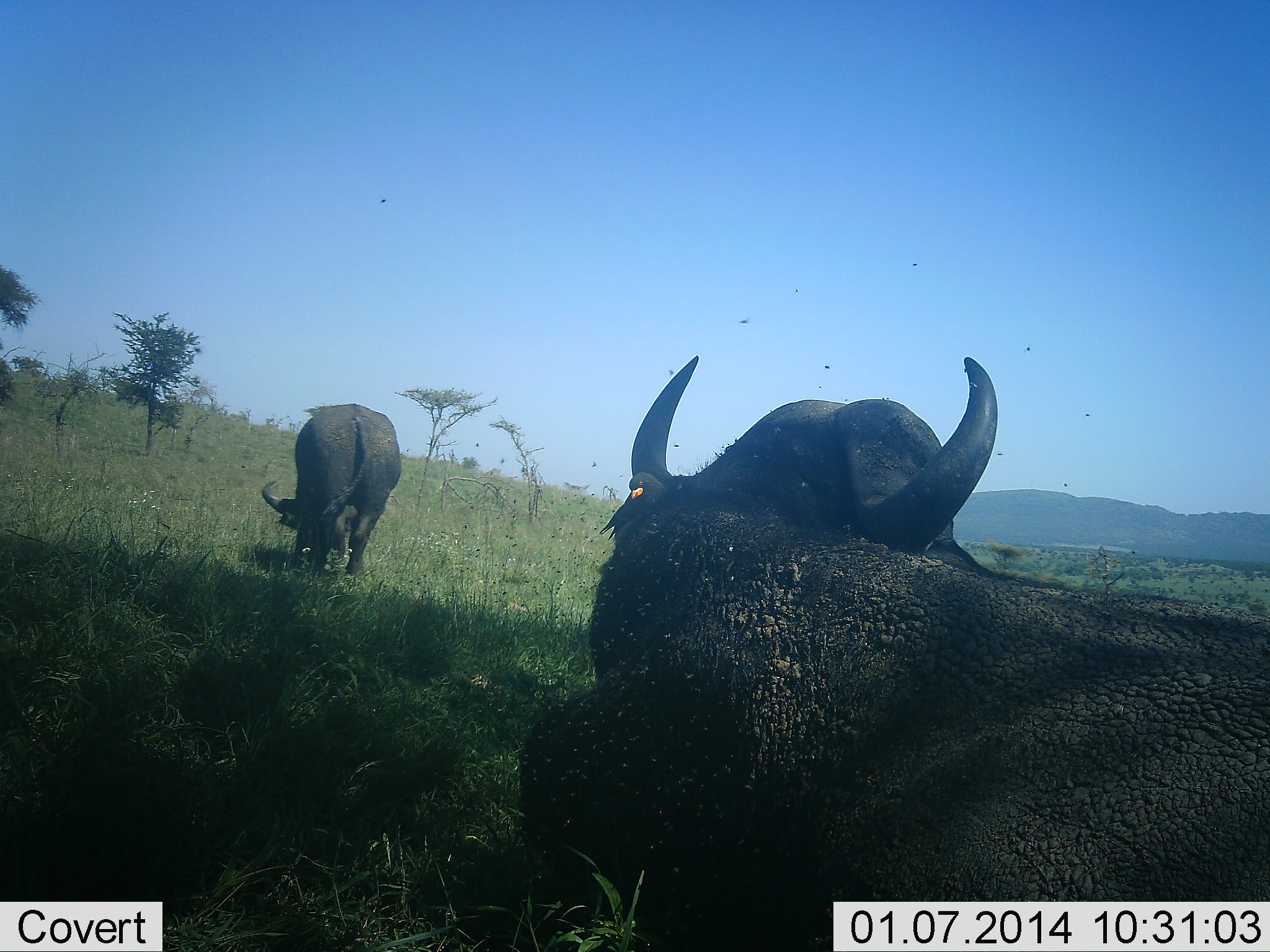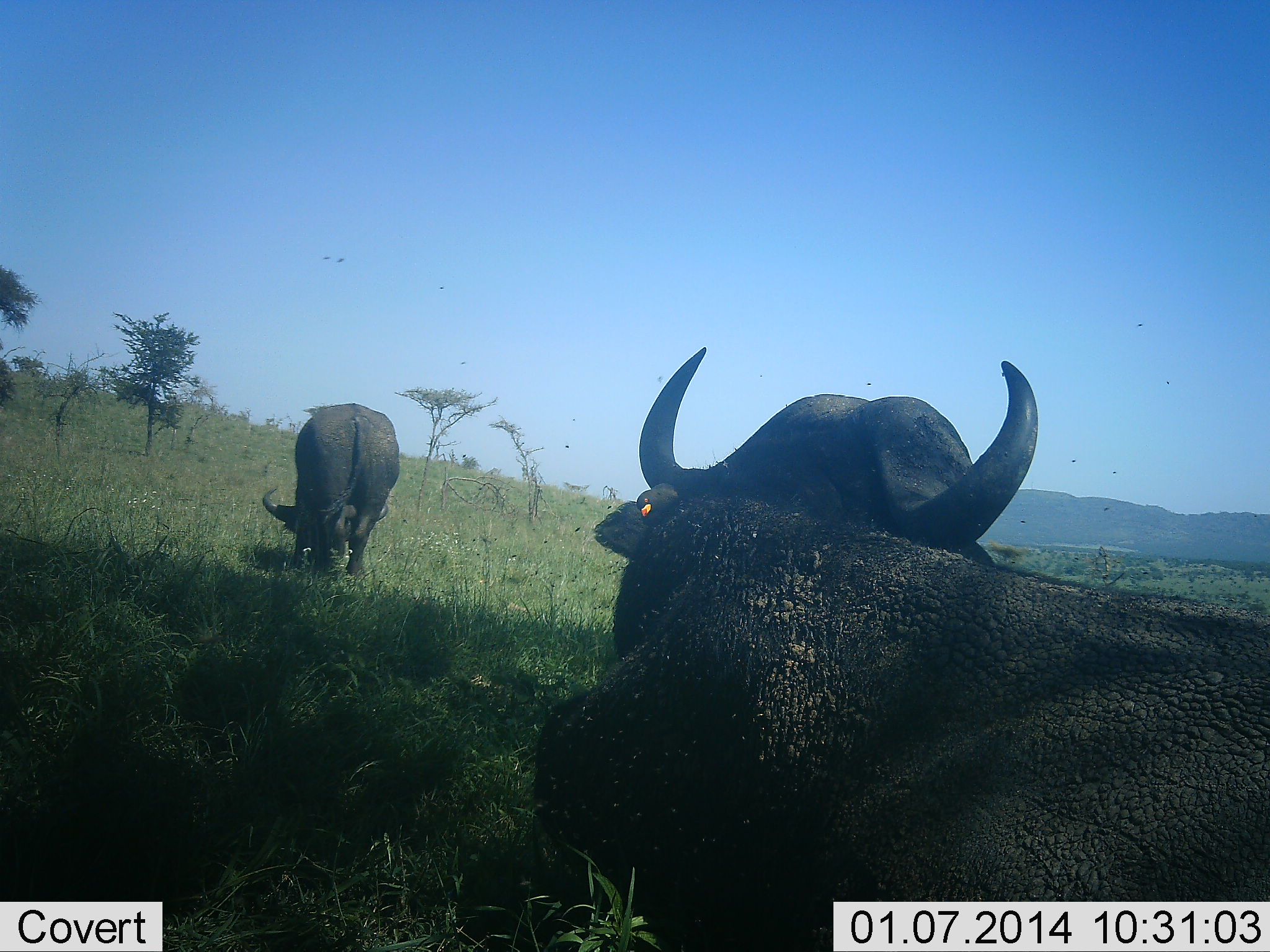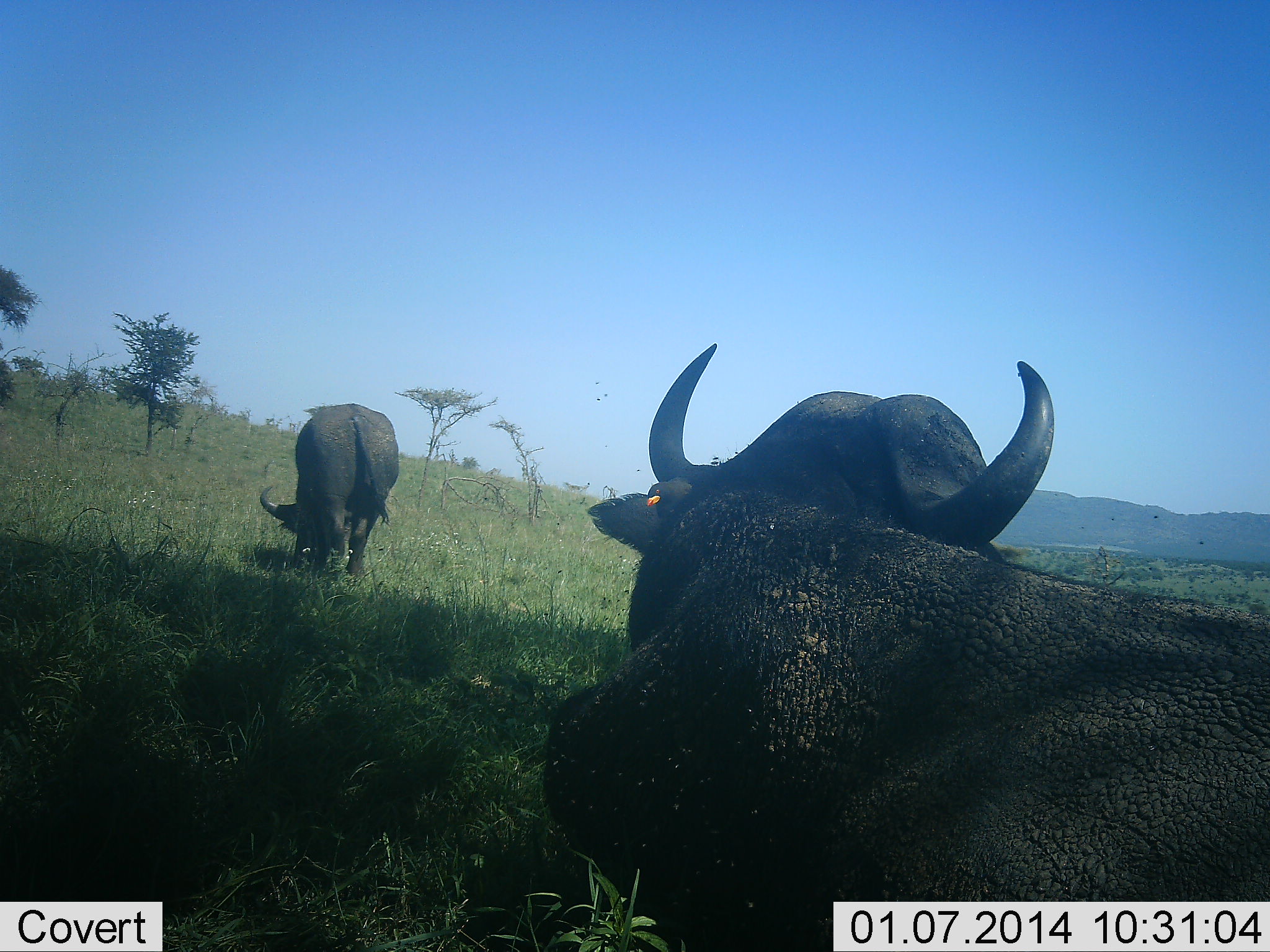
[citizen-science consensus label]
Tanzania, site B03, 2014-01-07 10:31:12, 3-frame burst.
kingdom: Animalia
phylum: Chordata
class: Mammalia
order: Artiodactyla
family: Bovidae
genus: Syncerus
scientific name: Syncerus caffer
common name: cape buffalo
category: buffalo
Buffalo (cape buffalo) (Syncerus caffer), count 2. Behavior (volunteer vote fractions): standing 27%, resting 82%, moving 0%, interacting 0%. Young present (vote fraction): 0%. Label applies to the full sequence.